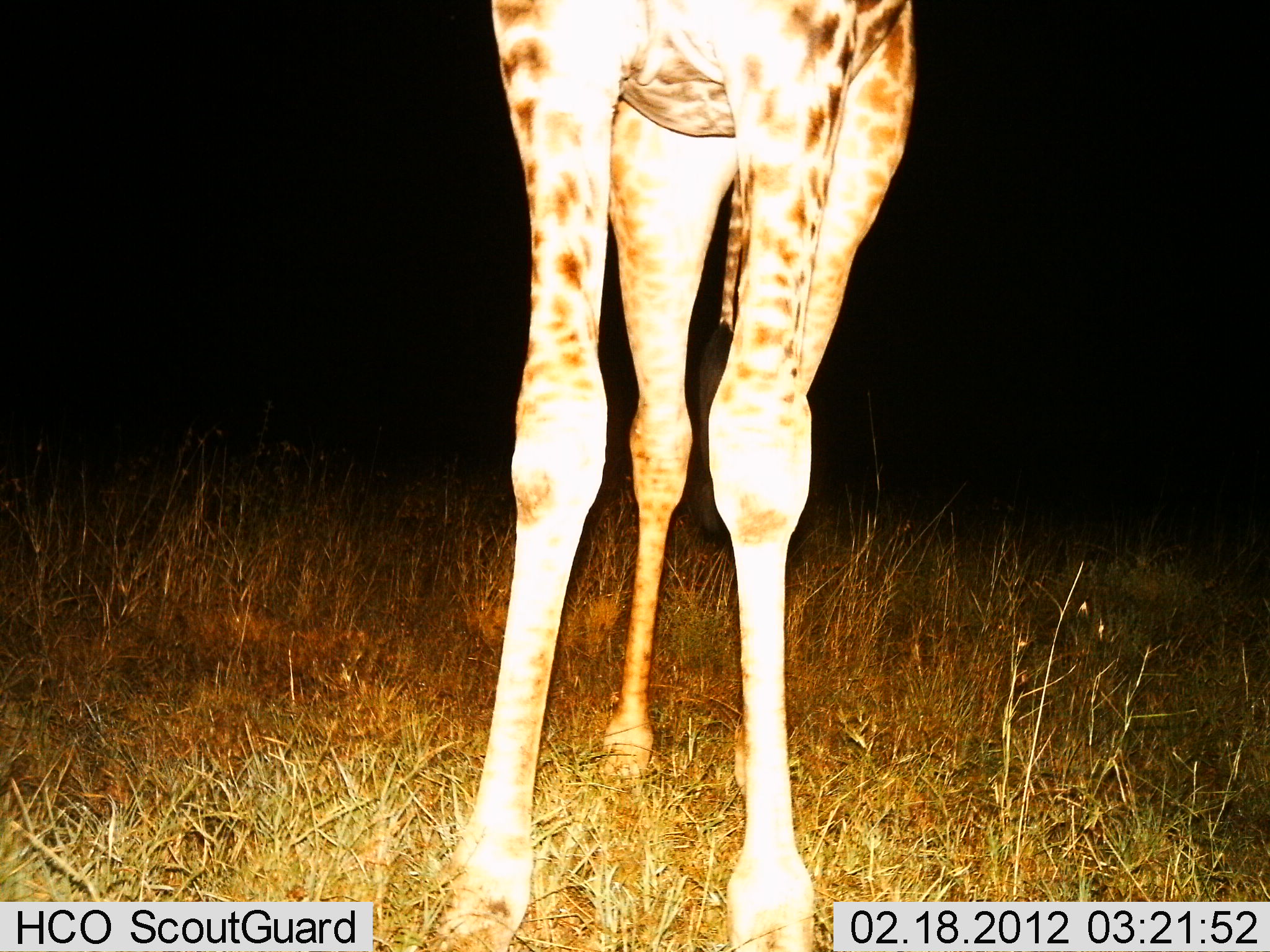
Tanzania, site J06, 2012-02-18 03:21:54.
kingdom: Animalia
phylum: Chordata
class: Mammalia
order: Artiodactyla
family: Giraffidae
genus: Giraffa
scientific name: Giraffa camelopardalis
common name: giraffe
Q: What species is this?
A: Giraffe (Giraffa camelopardalis).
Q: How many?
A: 1.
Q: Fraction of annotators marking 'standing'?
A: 100%.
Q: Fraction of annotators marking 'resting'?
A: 0%.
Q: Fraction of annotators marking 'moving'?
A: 0%.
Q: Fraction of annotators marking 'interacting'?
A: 0%.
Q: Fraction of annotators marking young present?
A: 0%.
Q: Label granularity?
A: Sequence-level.